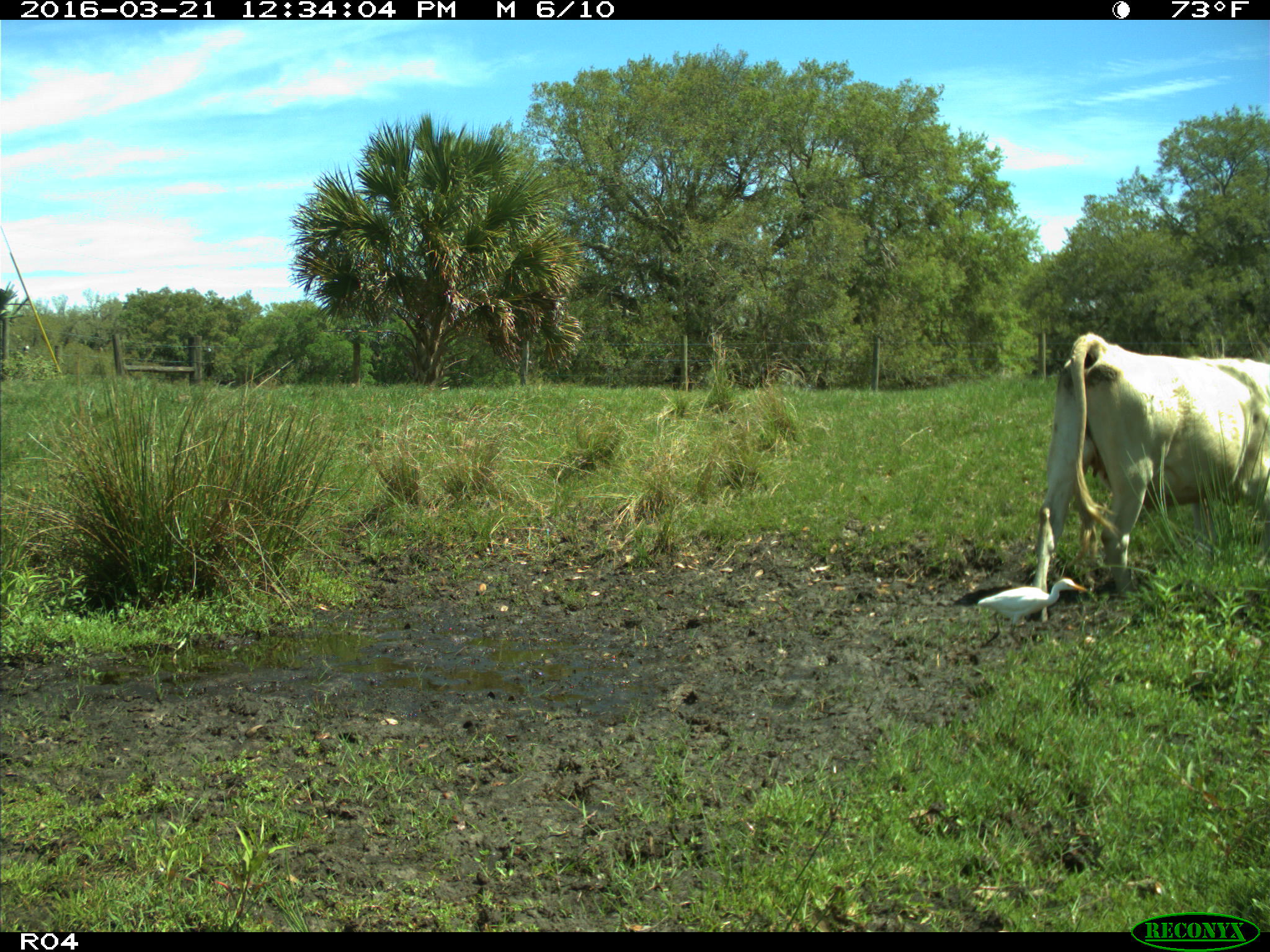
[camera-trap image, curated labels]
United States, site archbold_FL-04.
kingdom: Animalia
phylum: Chordata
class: Mammalia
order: Artiodactyla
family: Bovidae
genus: Bos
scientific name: Bos taurus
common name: domestic cow